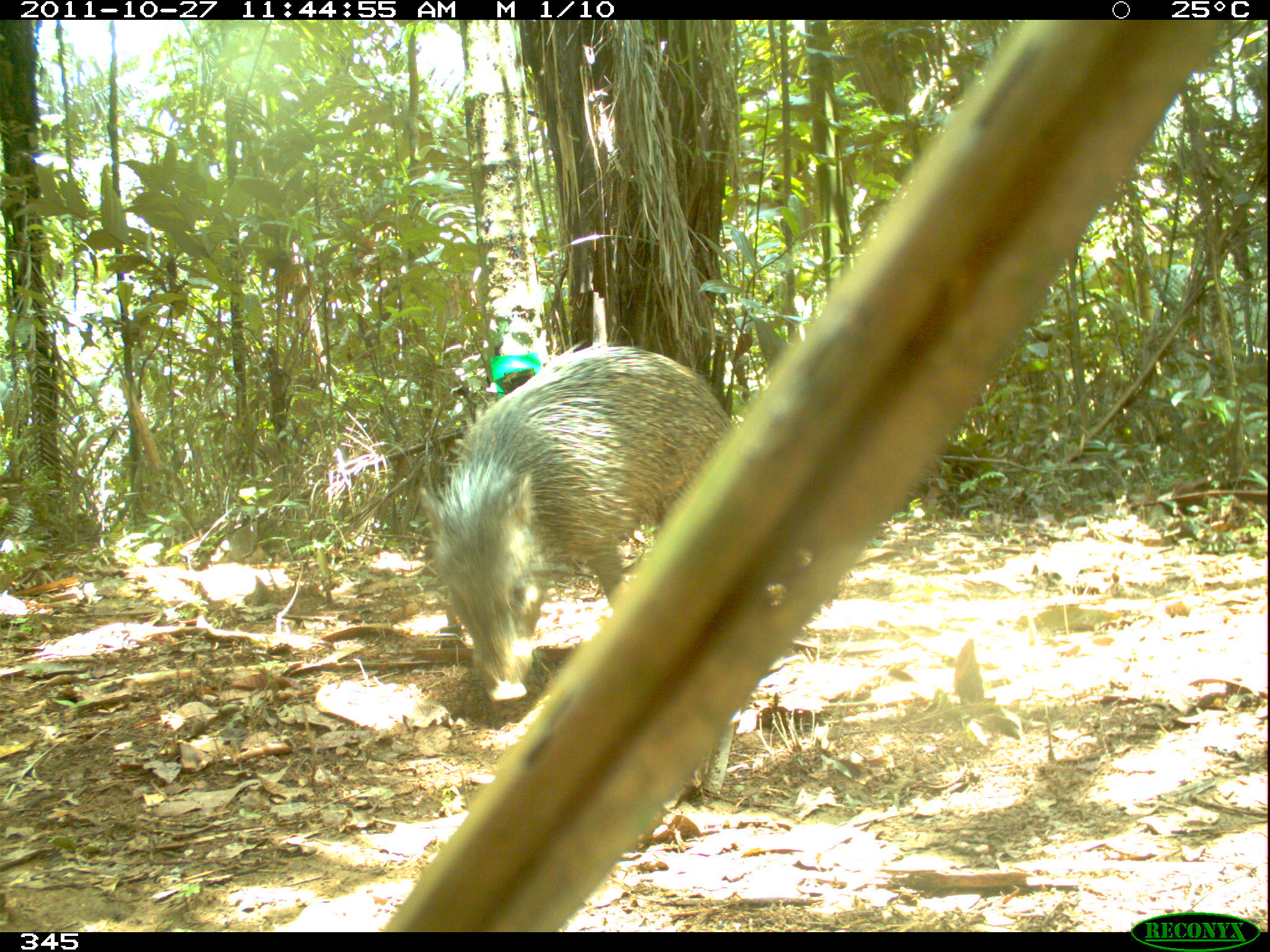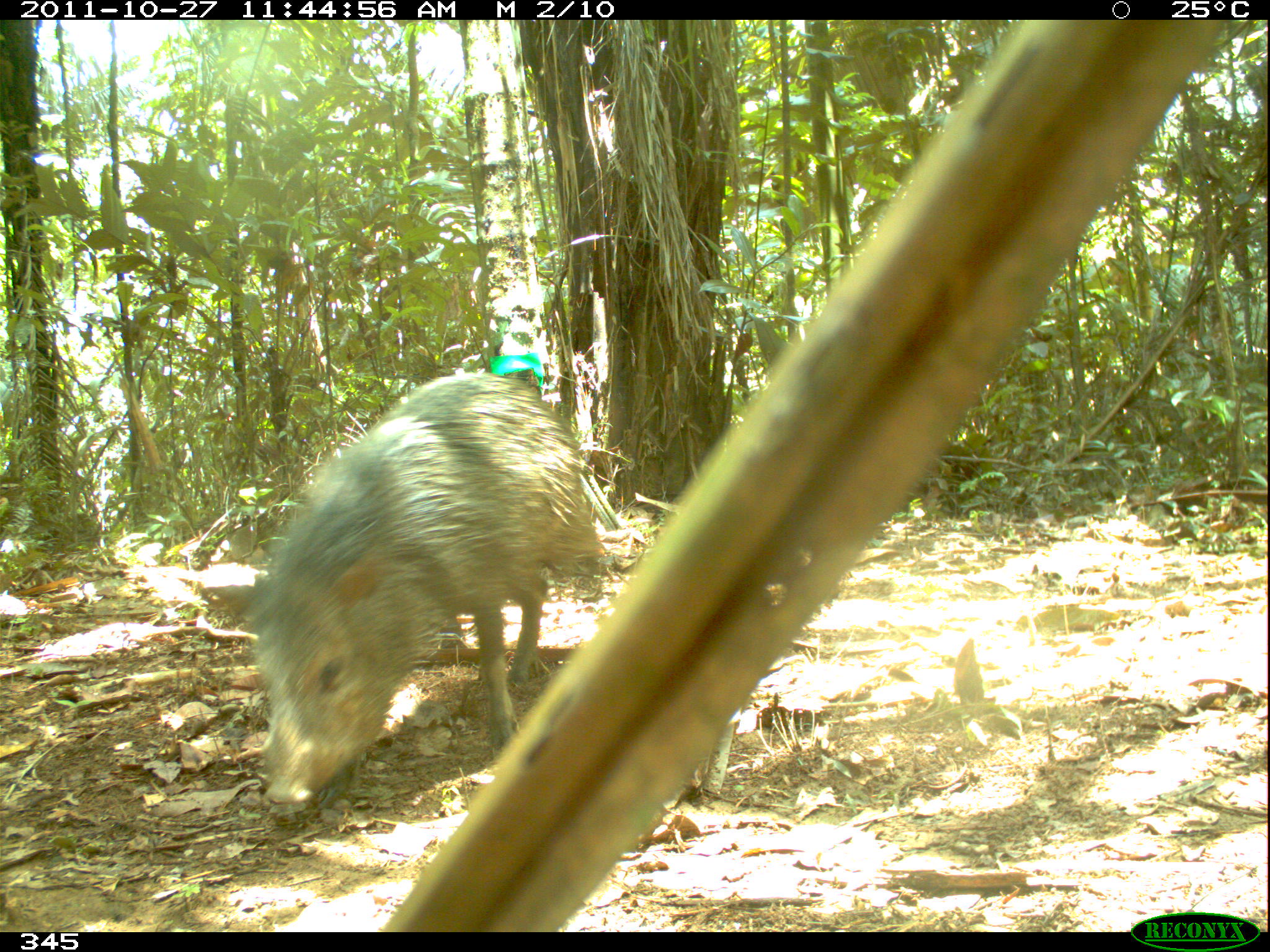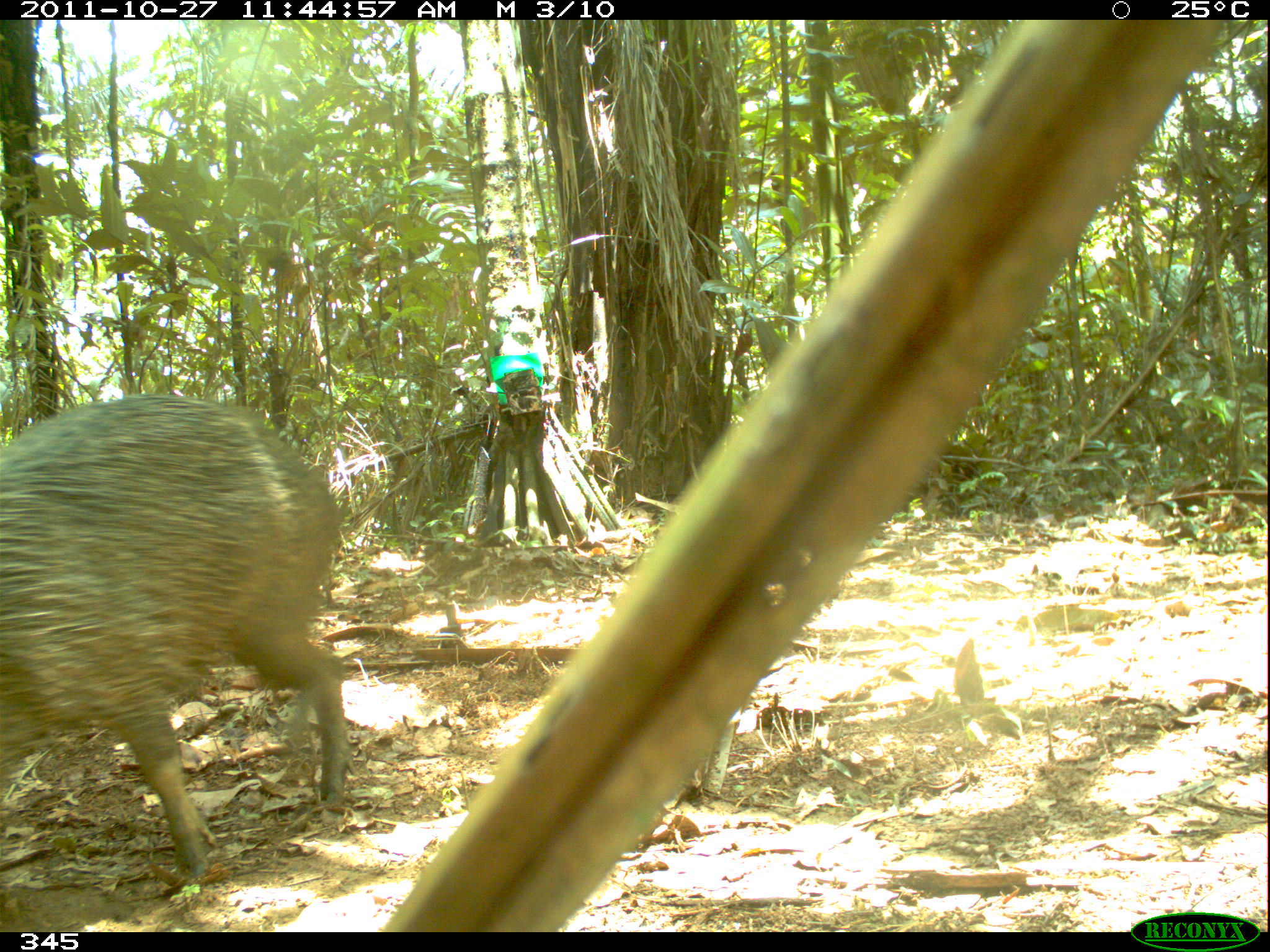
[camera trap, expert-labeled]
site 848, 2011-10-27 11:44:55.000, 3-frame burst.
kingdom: Animalia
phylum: Chordata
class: Mammalia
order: Artiodactyla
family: Tayassuidae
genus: Pecari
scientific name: Pecari tajacu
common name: collared peccary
Pecari tajacu (collared peccary).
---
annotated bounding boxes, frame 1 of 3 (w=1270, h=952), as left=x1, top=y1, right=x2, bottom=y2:
pecari tajacu: left=414, top=338, right=736, bottom=704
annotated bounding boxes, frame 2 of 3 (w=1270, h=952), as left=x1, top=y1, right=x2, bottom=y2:
pecari tajacu: left=203, top=371, right=613, bottom=812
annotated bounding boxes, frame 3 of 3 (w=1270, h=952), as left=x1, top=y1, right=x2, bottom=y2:
pecari tajacu: left=0, top=393, right=355, bottom=878